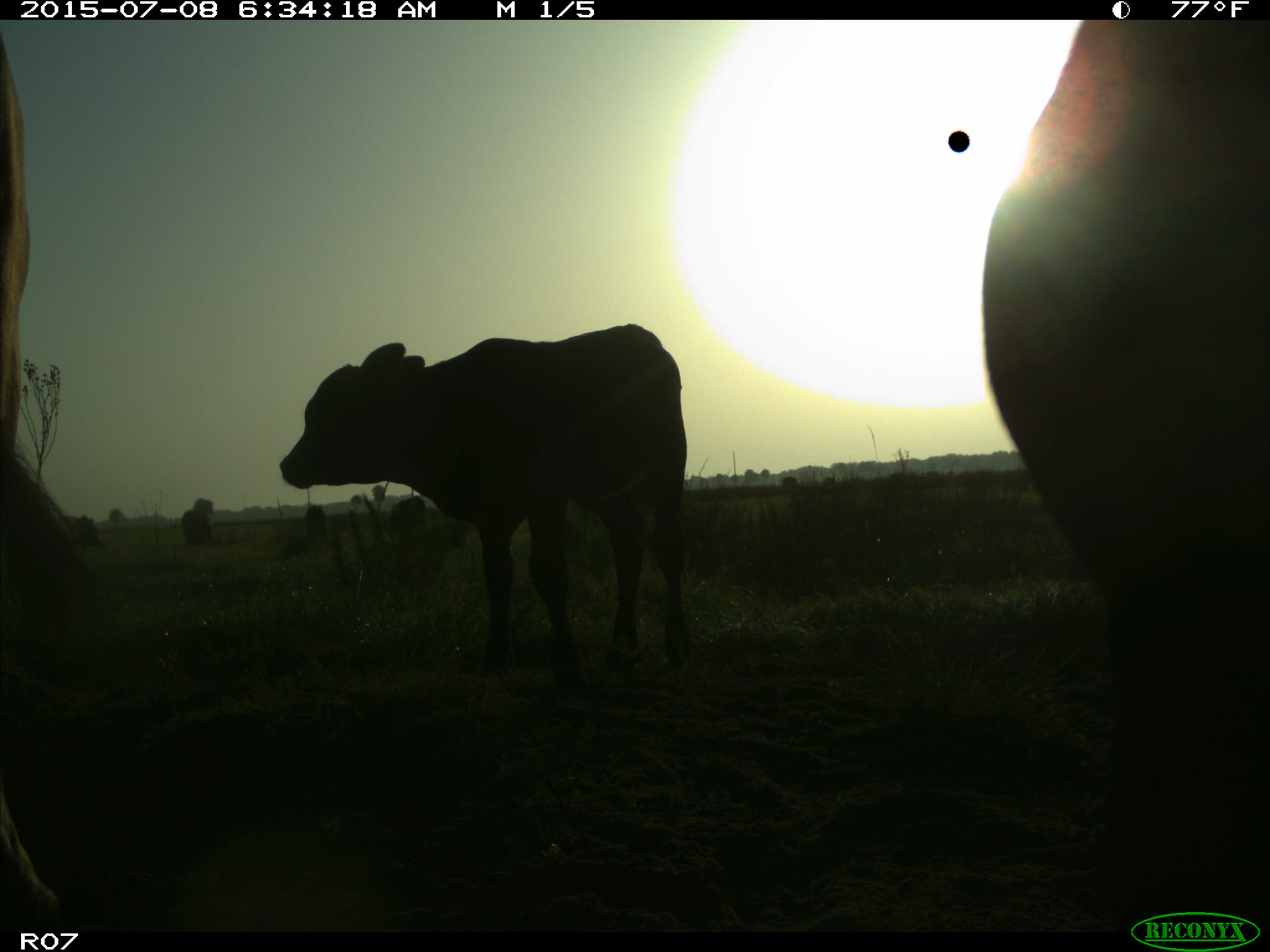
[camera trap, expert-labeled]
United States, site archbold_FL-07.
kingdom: Animalia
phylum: Chordata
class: Mammalia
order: Artiodactyla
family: Bovidae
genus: Bos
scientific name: Bos taurus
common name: domestic cow